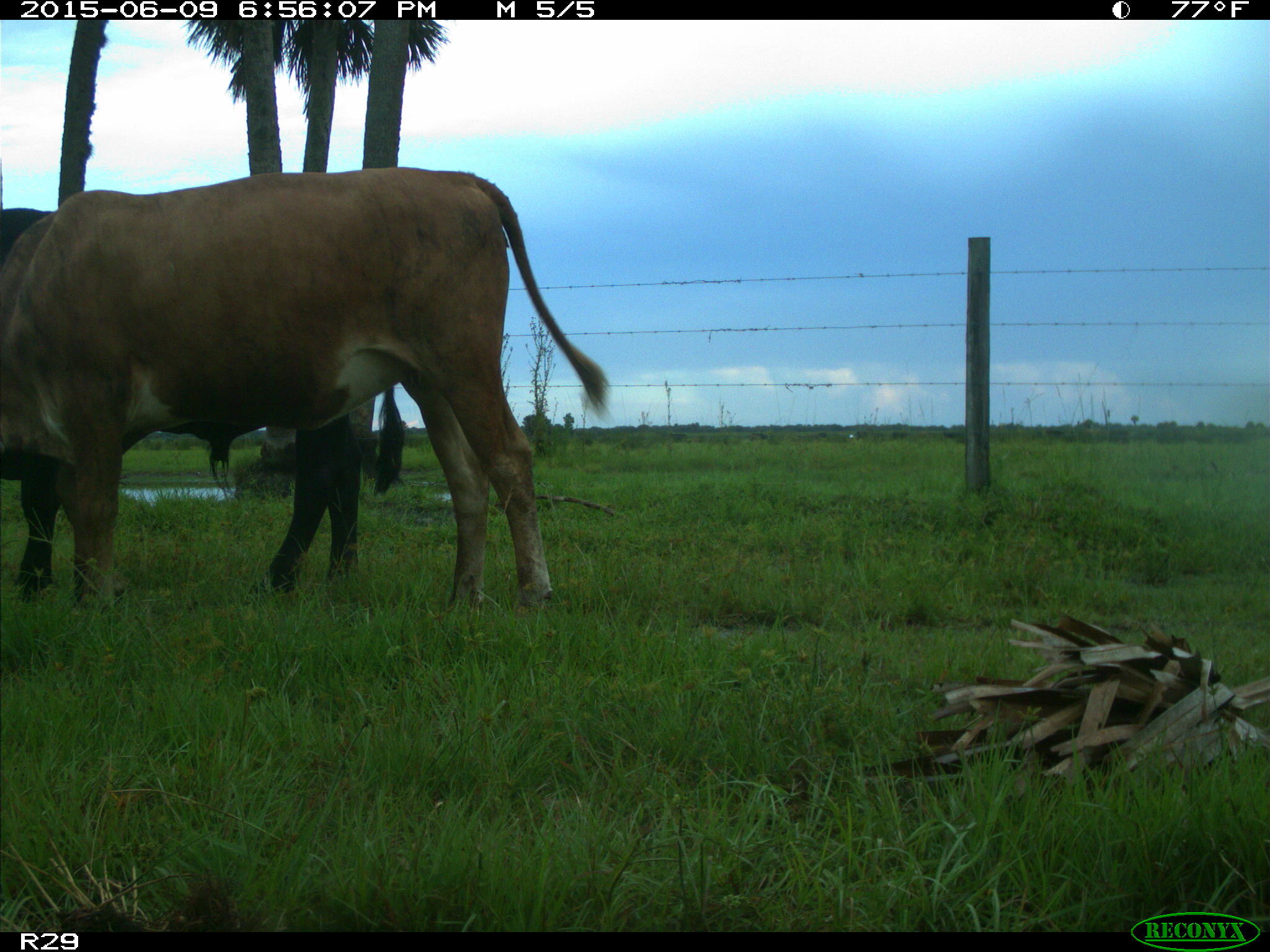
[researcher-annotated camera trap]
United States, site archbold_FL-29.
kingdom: Animalia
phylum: Chordata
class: Mammalia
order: Artiodactyla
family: Bovidae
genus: Bos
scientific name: Bos taurus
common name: domestic cow